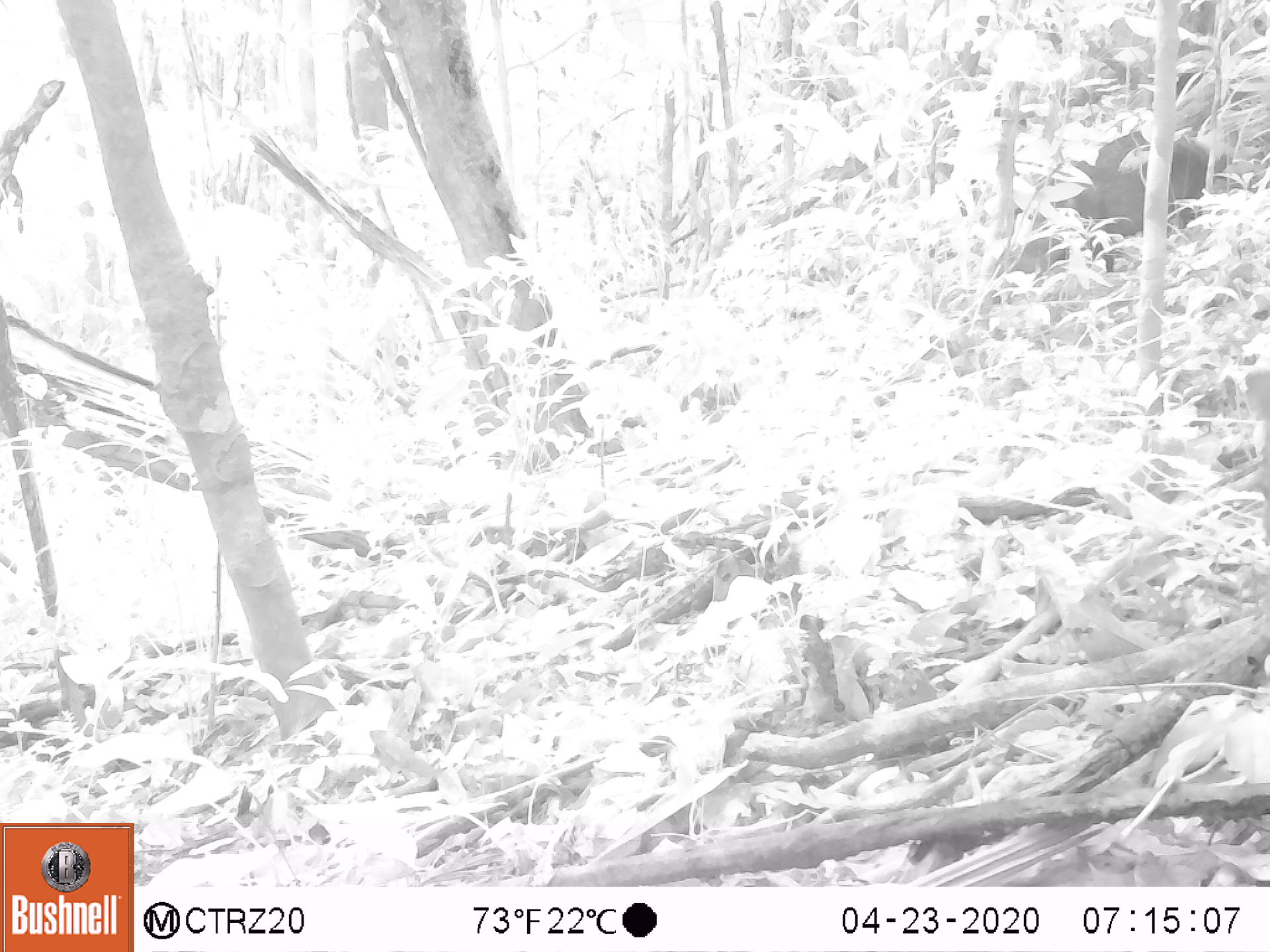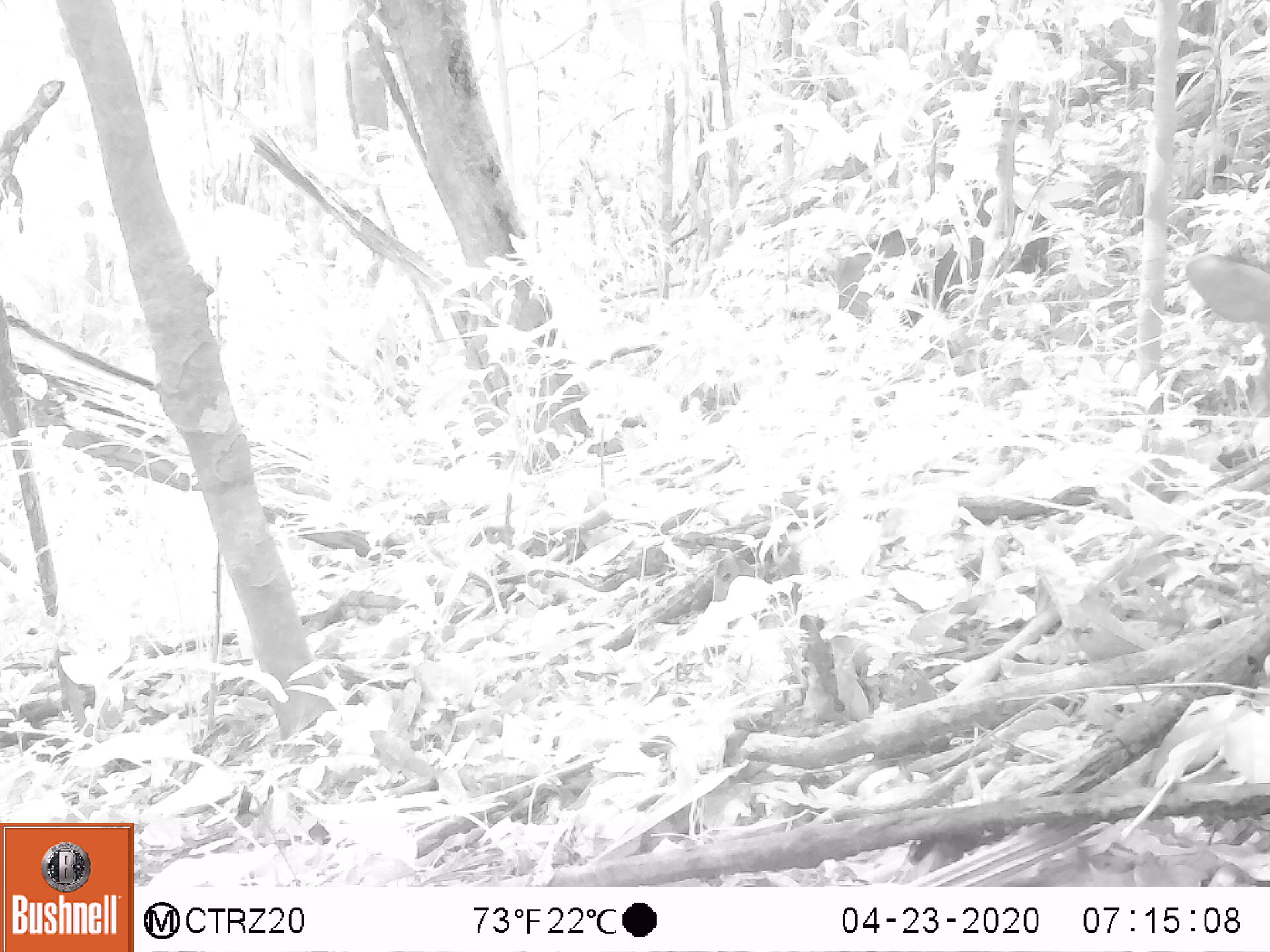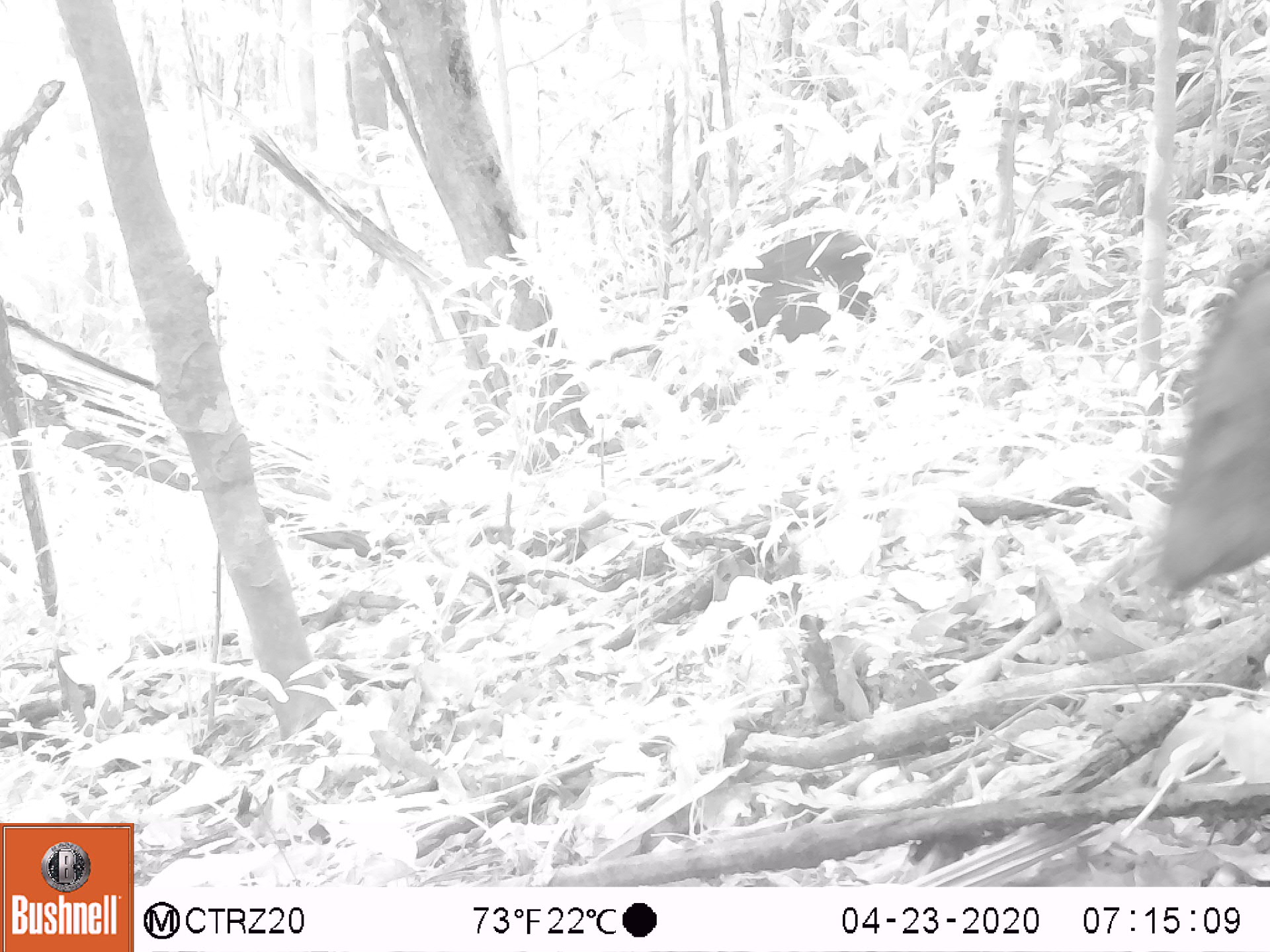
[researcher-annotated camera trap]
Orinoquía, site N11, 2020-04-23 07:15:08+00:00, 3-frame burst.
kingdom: Animalia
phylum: Chordata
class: Mammalia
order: Artiodactyla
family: Tayassuidae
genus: Pecari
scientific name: Pecari tajacu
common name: collared peccary